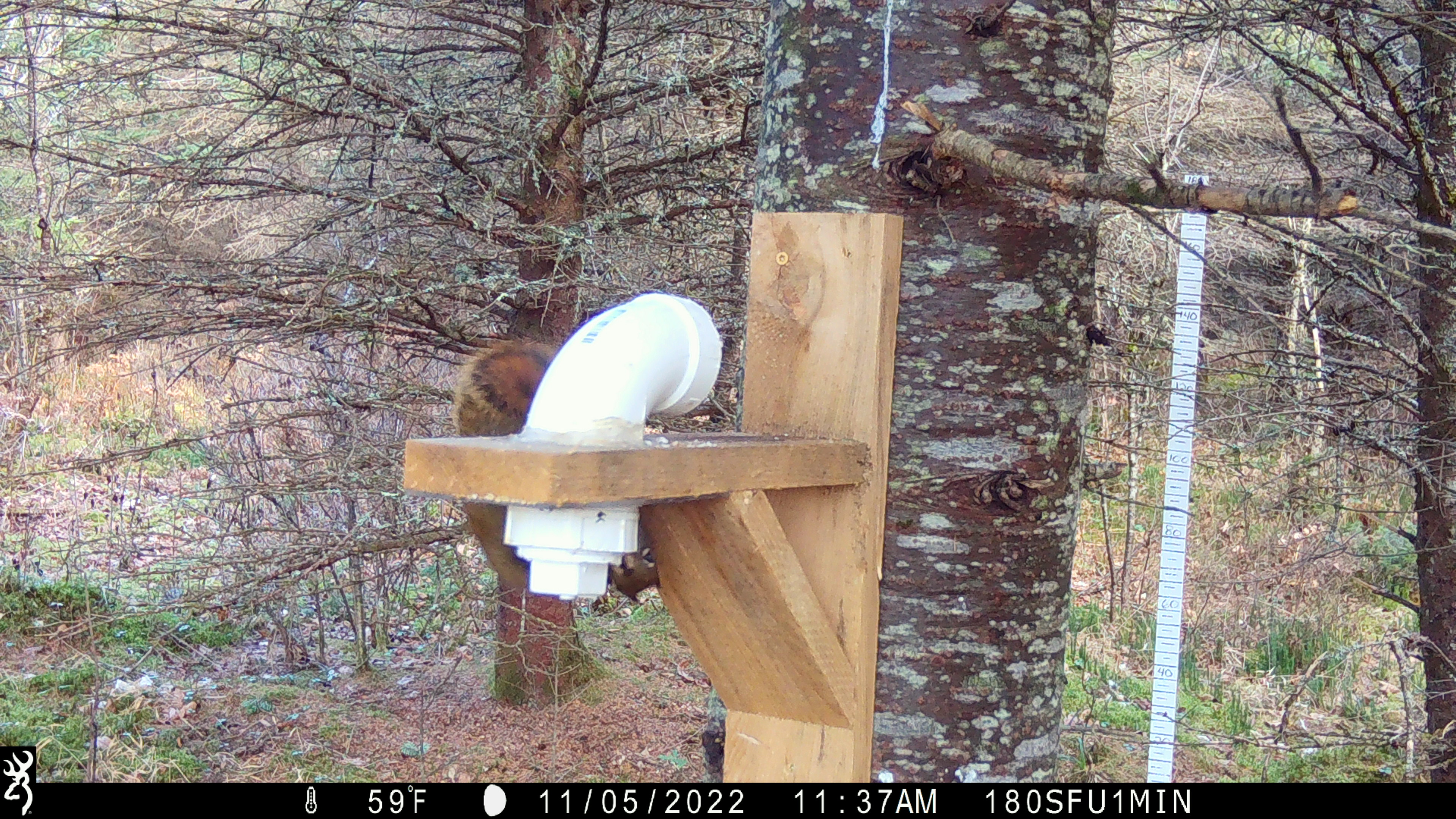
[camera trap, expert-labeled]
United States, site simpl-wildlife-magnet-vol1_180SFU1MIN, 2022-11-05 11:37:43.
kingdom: Animalia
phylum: Chordata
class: Mammalia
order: Rodentia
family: Sciuridae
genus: Tamiasciurus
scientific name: Tamiasciurus hudsonicus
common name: red squirrel